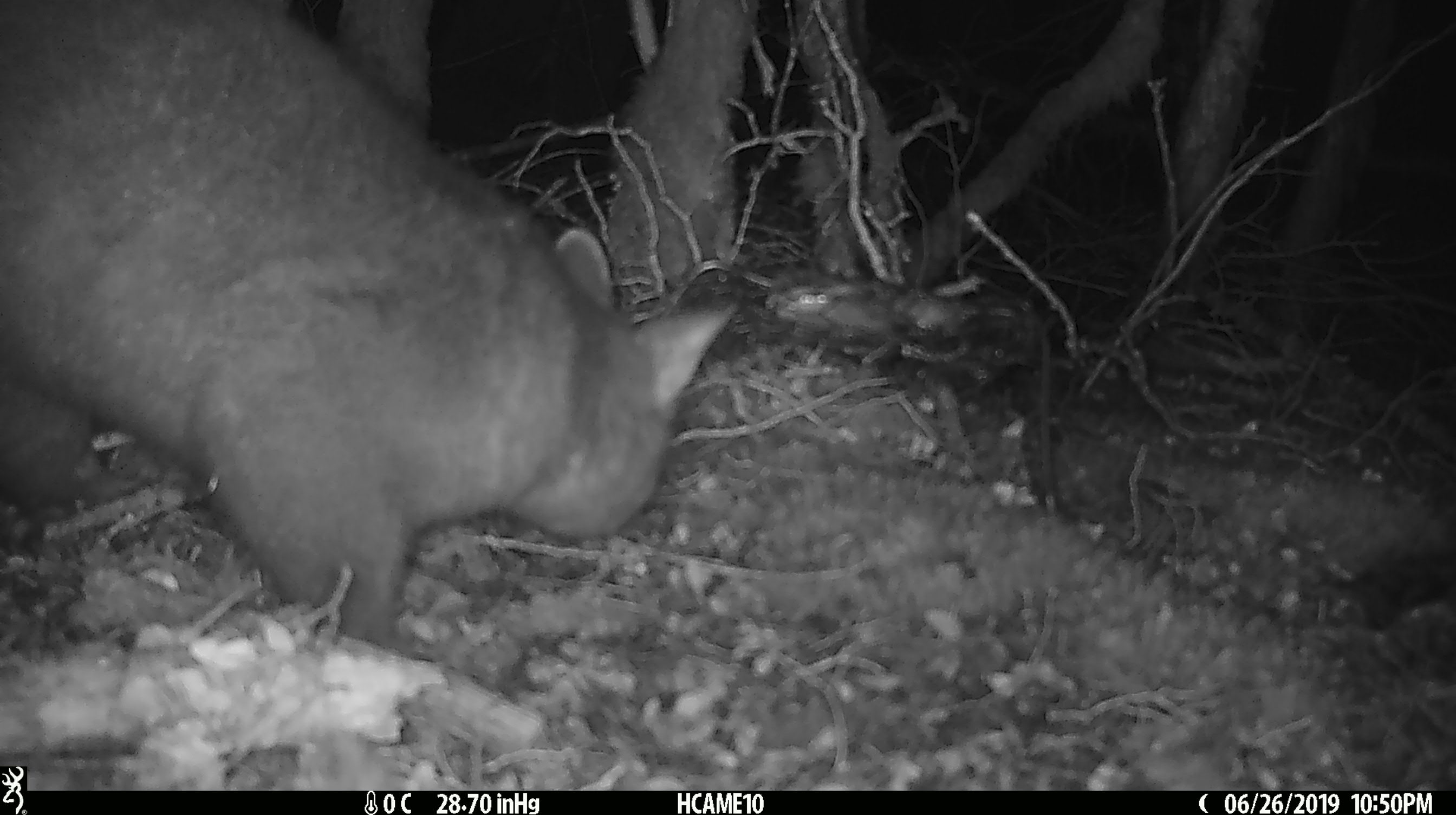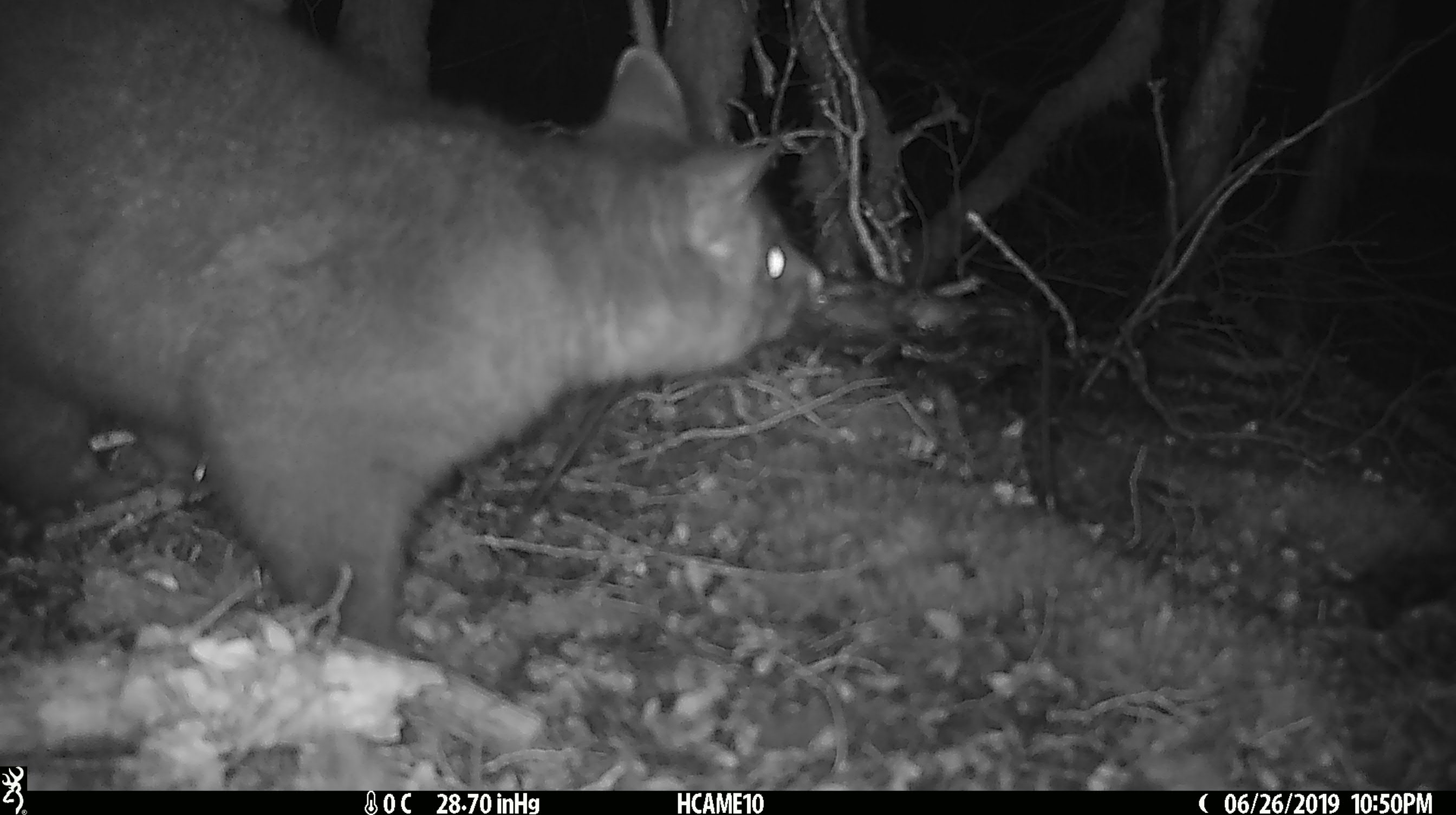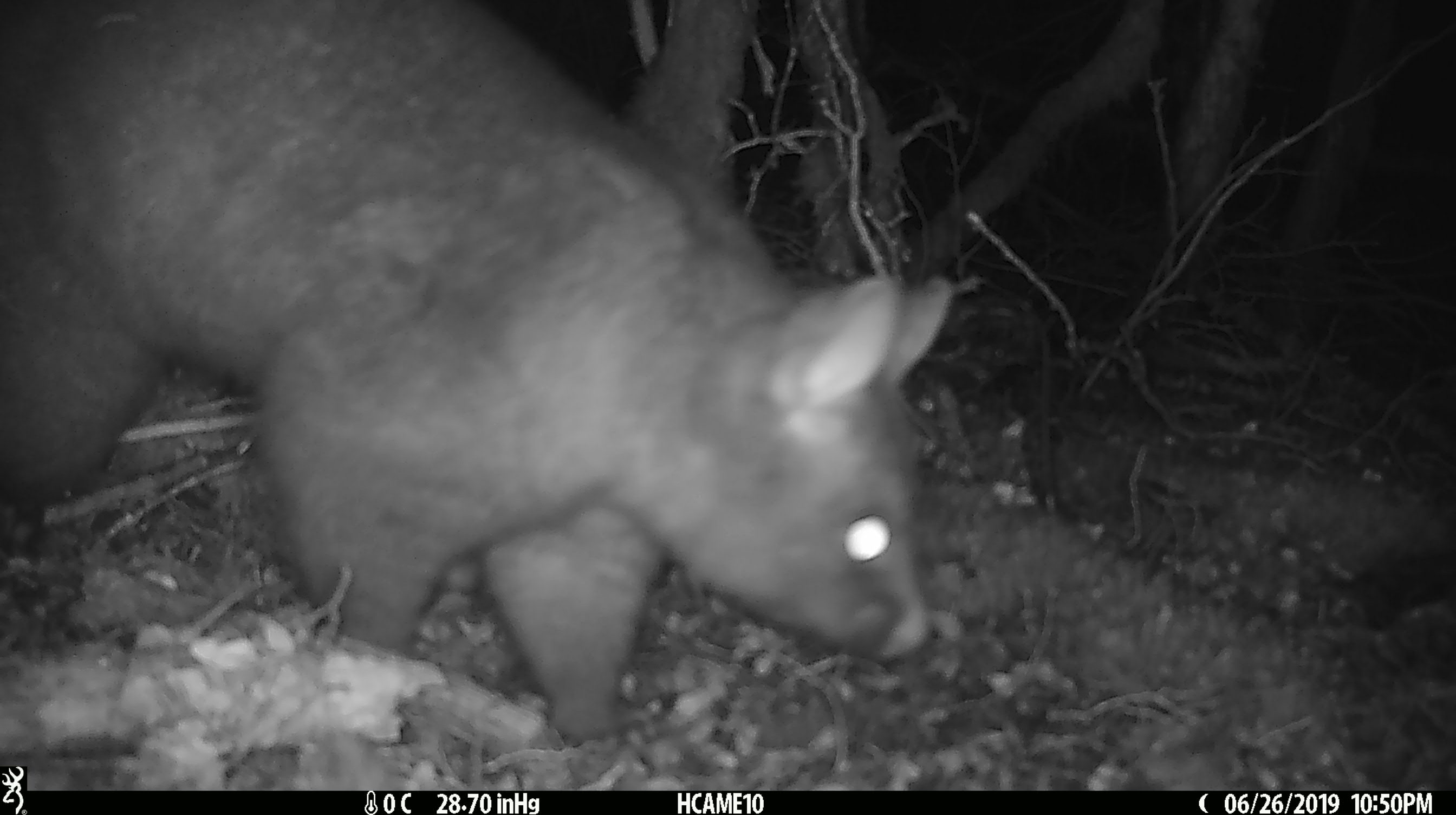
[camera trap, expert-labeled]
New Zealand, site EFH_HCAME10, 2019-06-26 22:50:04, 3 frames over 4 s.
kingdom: Animalia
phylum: Chordata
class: Mammalia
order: Diprotodontia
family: Phalangeridae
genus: Trichosurus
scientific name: Trichosurus vulpecula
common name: common brushtail possum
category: possum